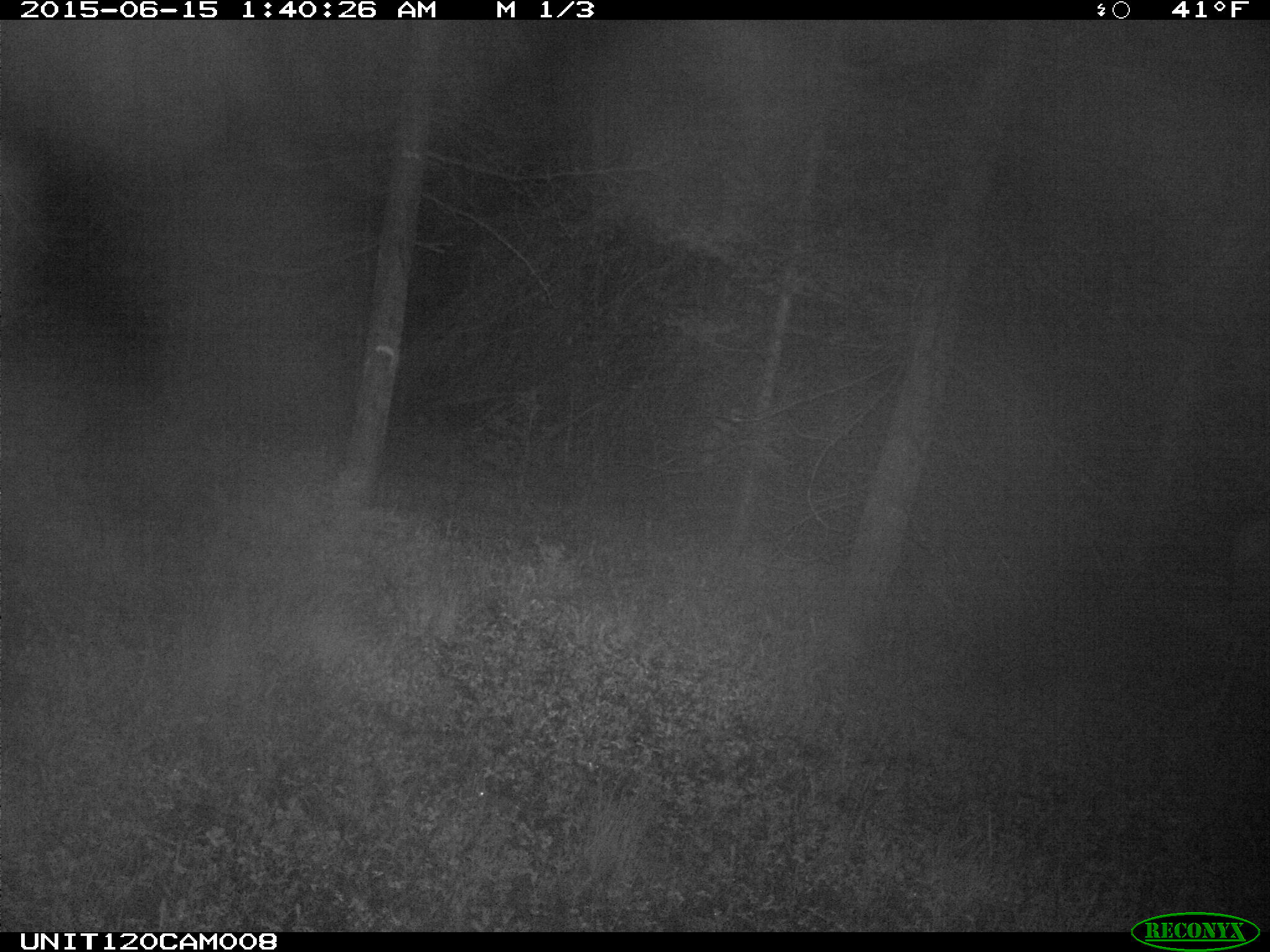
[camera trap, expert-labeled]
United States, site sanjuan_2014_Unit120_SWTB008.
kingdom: Animalia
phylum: Chordata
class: Mammalia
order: Artiodactyla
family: Cervidae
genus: Cervus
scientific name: Cervus elaphus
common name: red deer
Cervus elaphus (red deer).